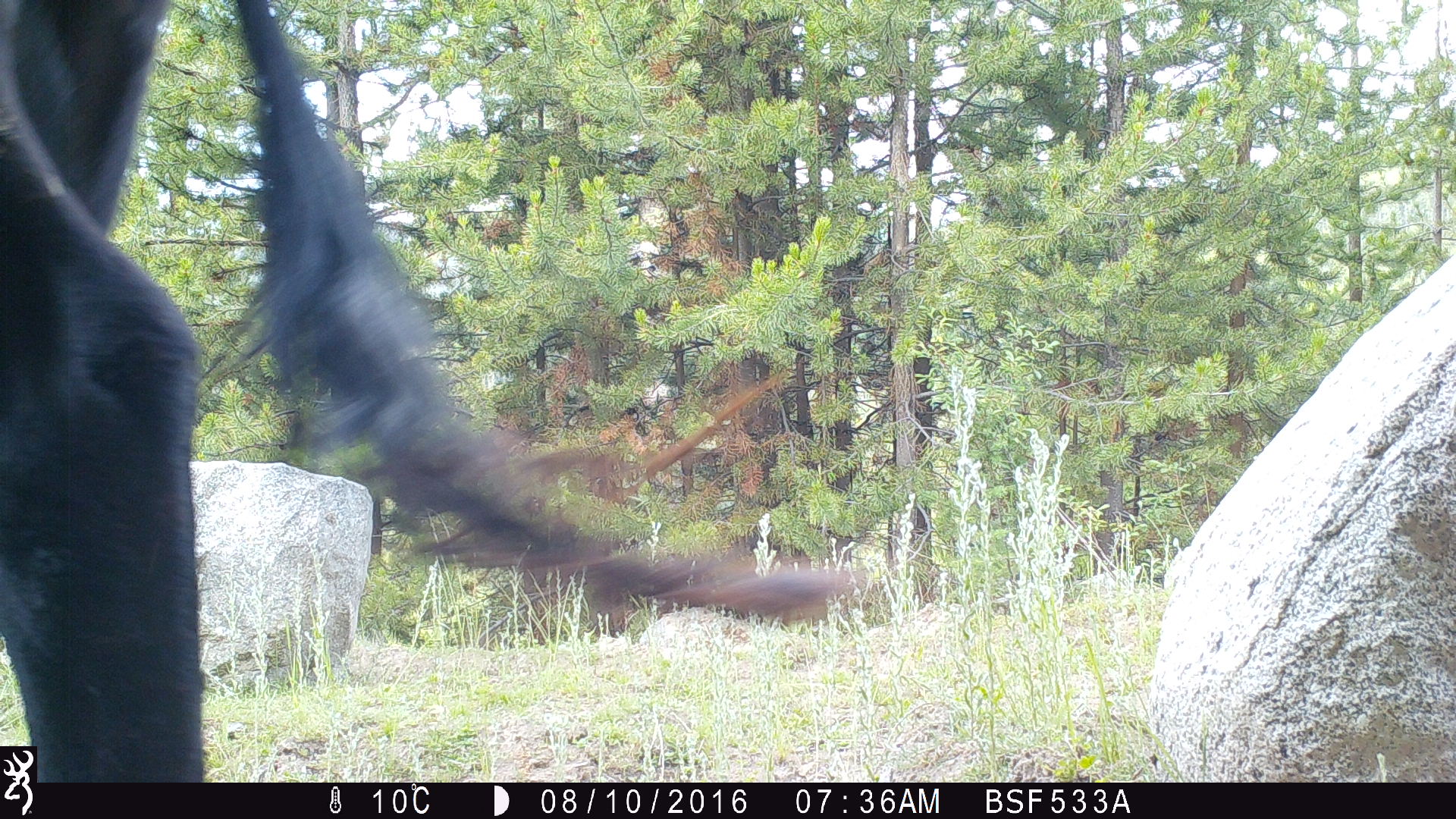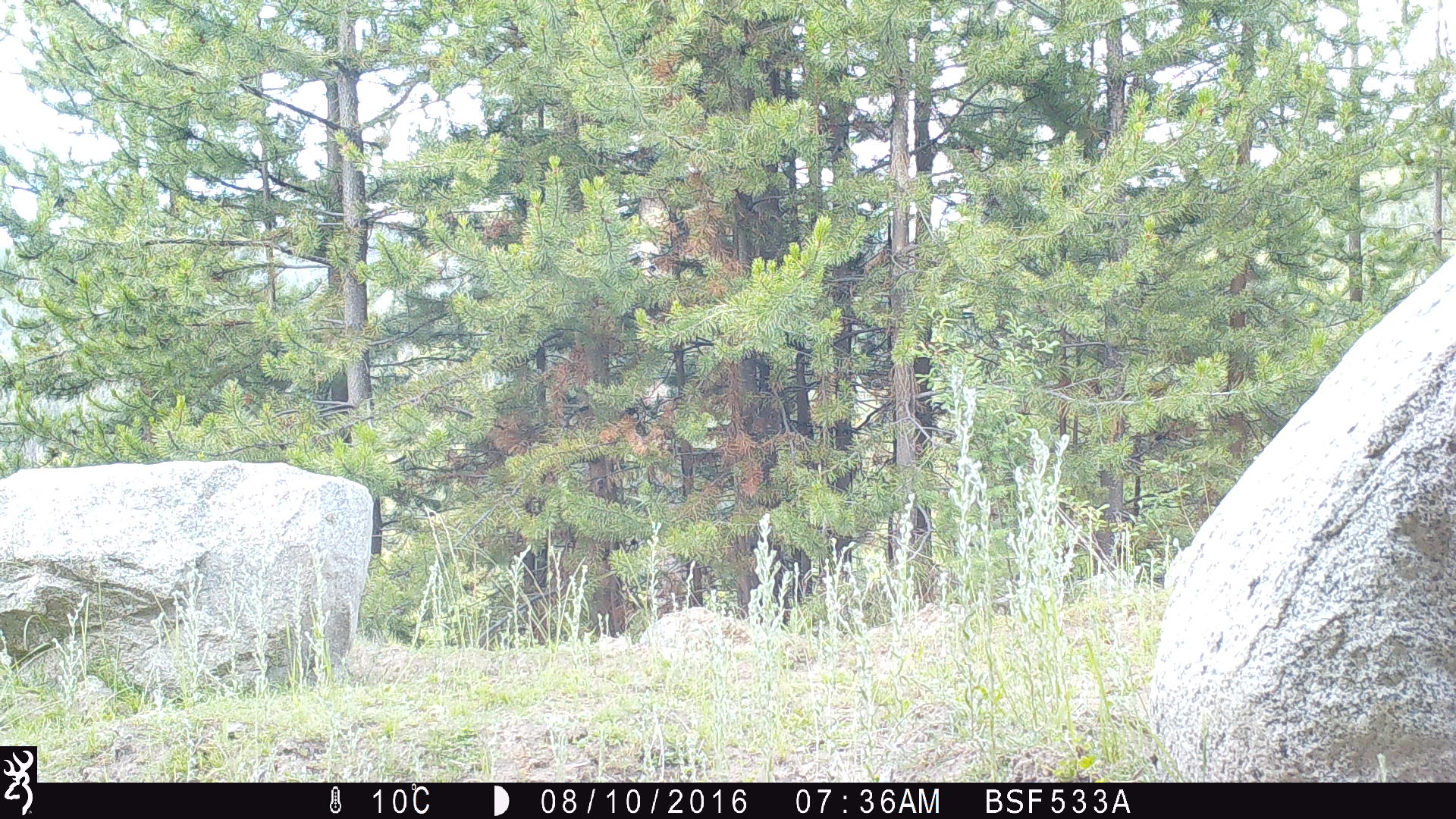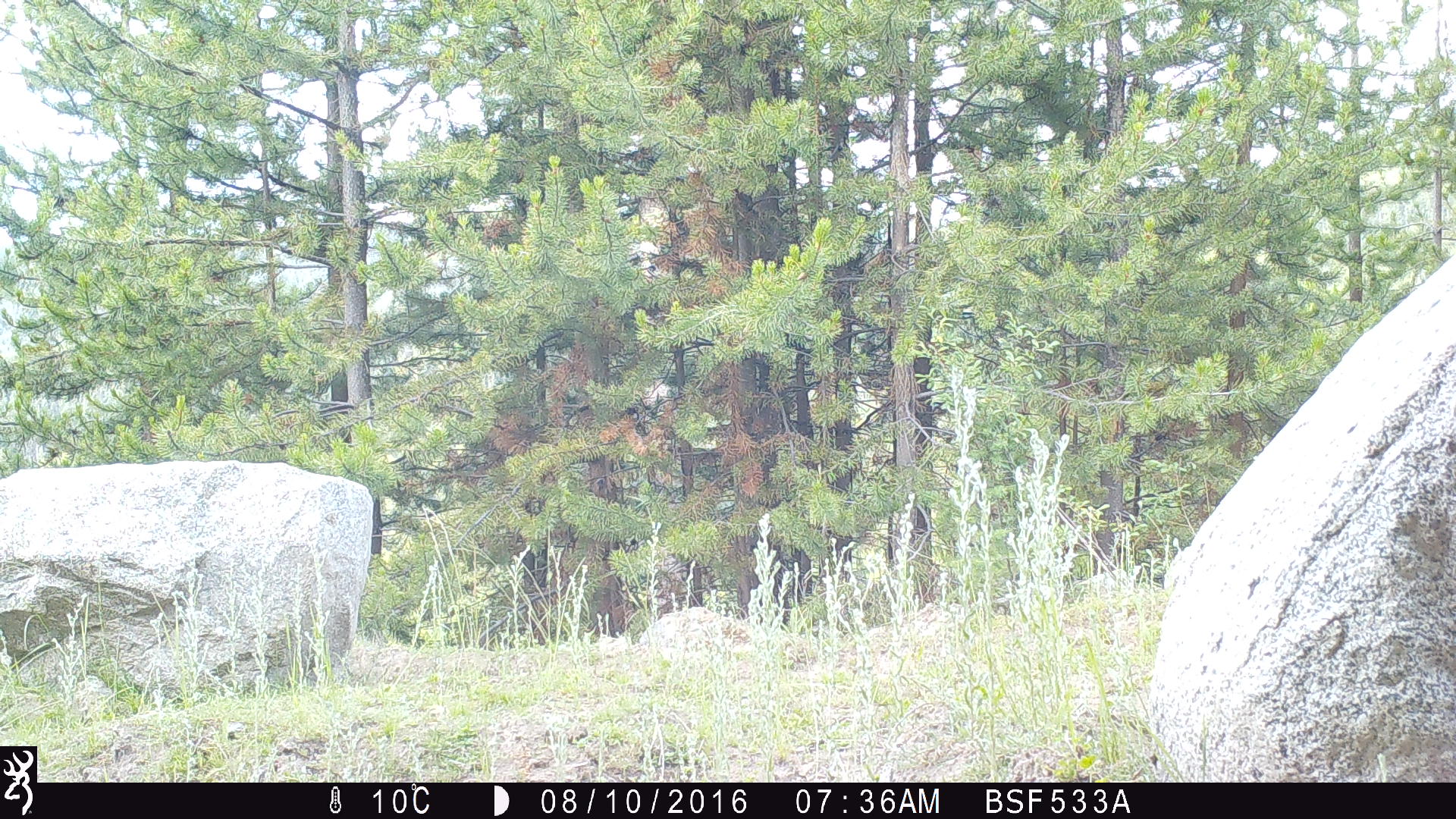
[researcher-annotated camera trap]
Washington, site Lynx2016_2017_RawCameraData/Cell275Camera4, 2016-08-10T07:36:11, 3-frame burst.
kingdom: Animalia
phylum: Chordata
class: Mammalia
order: Artiodactyla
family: Bovidae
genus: Bos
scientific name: Bos taurus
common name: domestic cattle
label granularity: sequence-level